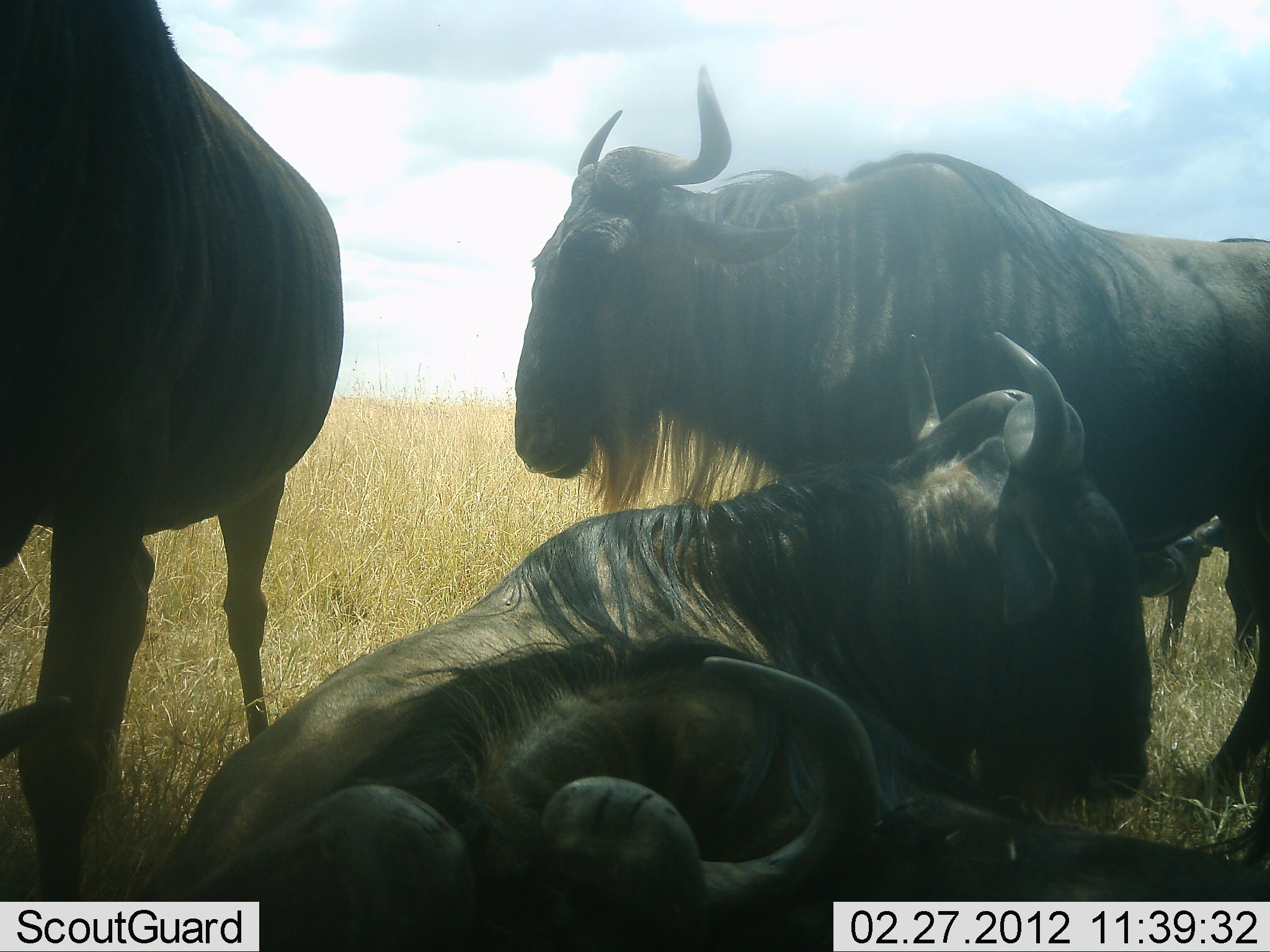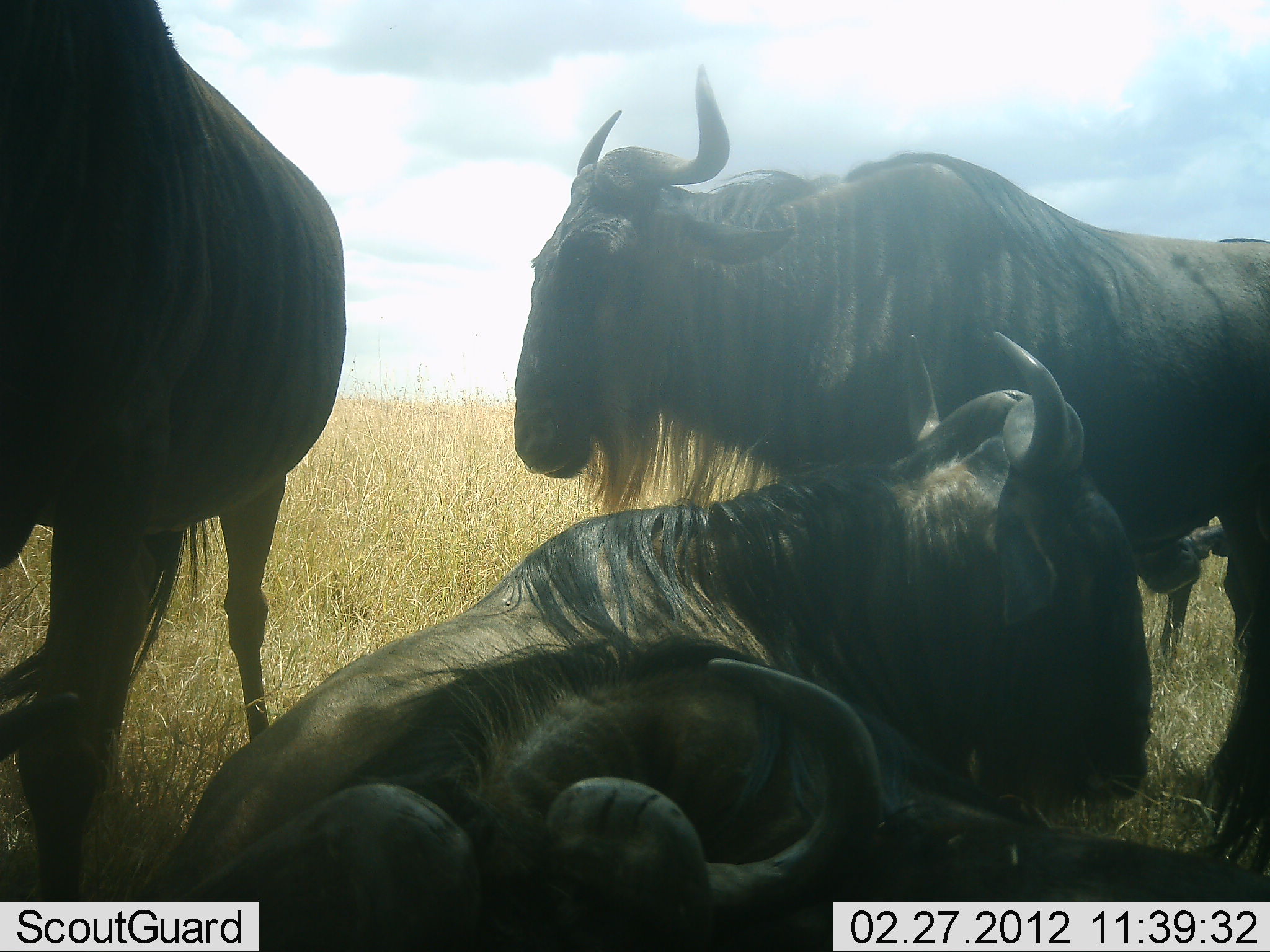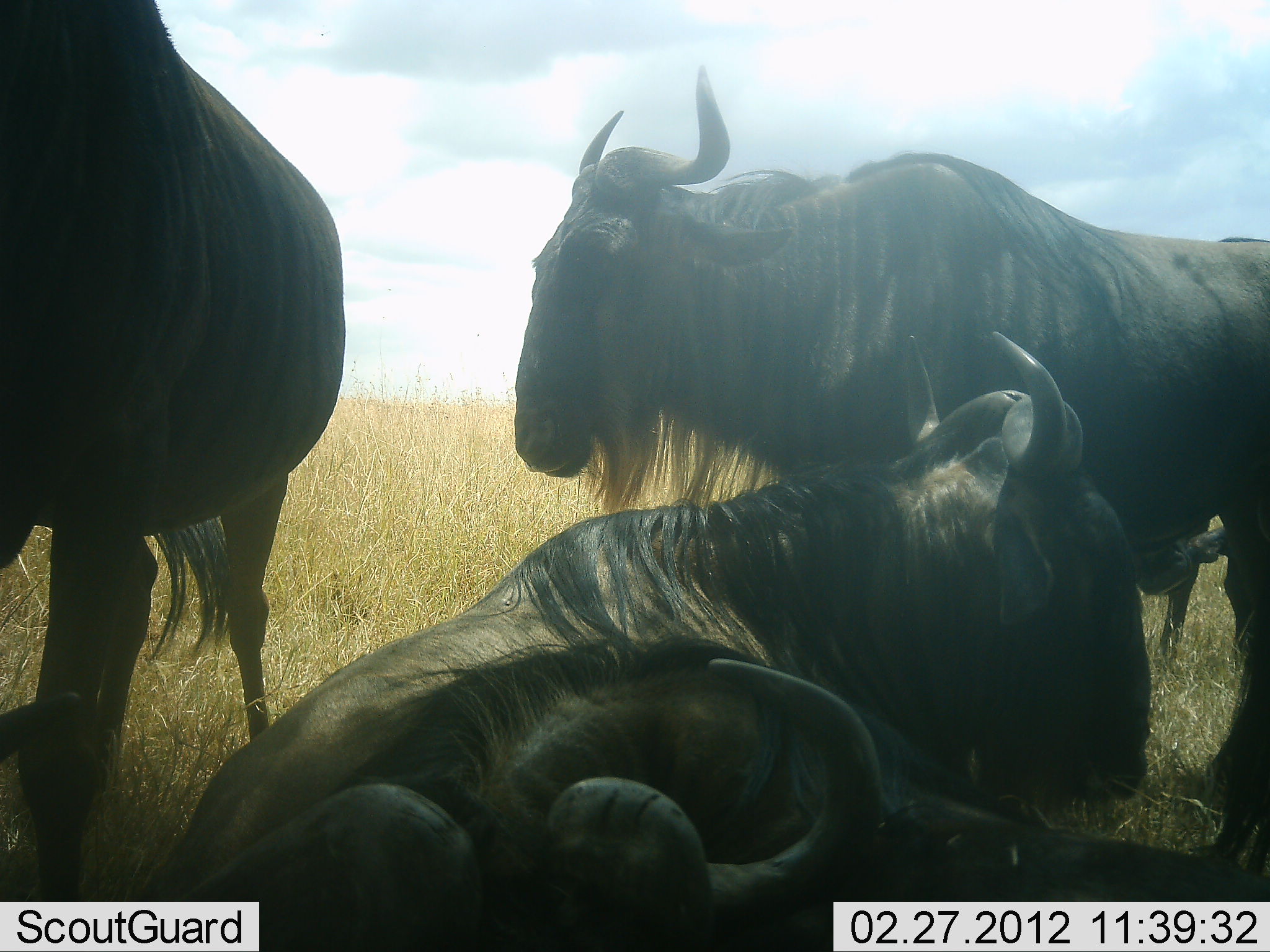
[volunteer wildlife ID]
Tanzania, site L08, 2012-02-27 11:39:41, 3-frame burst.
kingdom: Animalia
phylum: Chordata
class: Mammalia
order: Artiodactyla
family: Bovidae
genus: Connochaetes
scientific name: Connochaetes taurinus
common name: blue wildebeest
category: wildebeest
Wildebeest (blue wildebeest) (Connochaetes taurinus), count 5. Behavior (volunteer vote fractions): standing 79%, resting 100%, moving 0%, interacting 0%. Young present (vote fraction): 0%. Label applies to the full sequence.